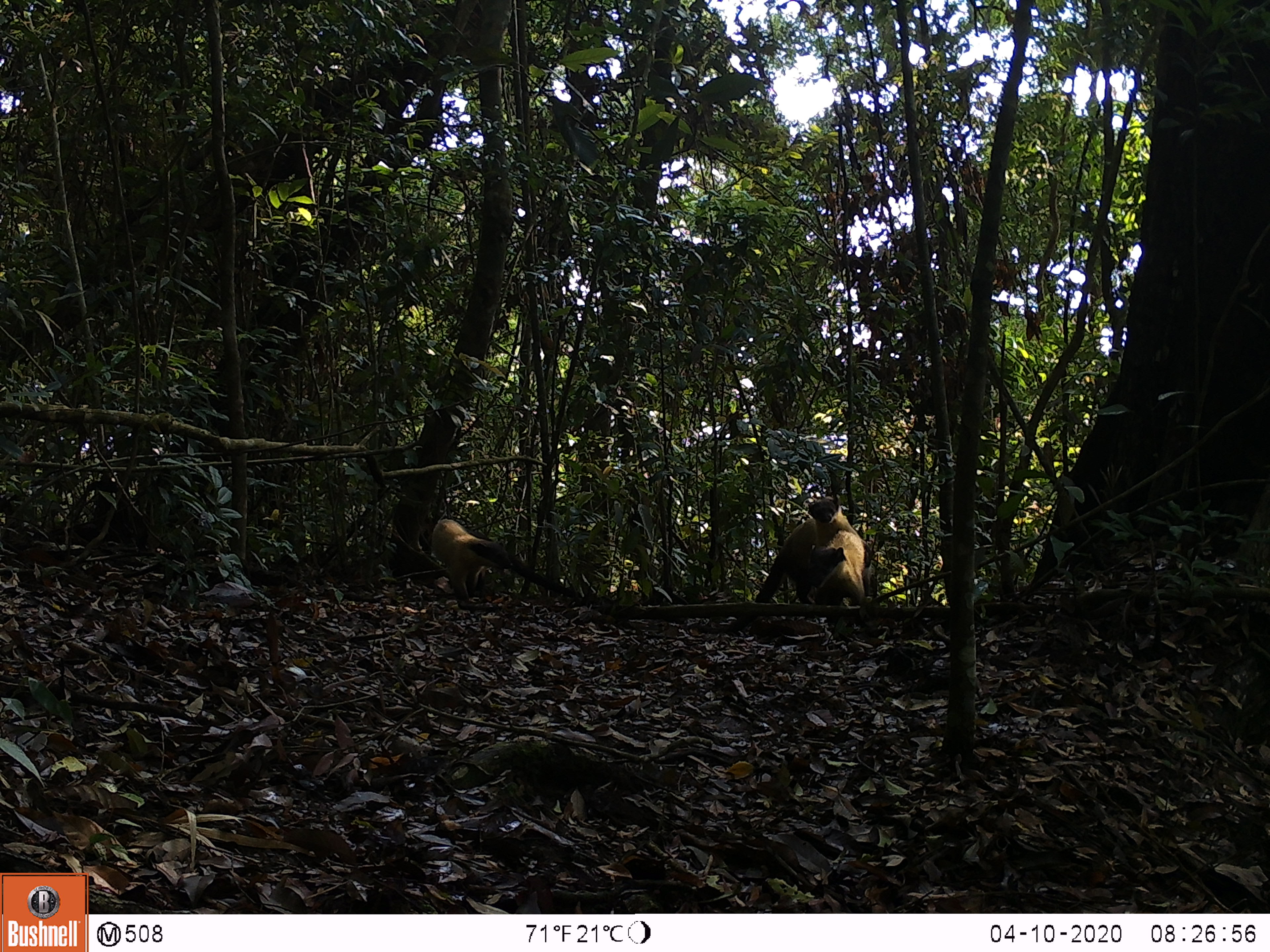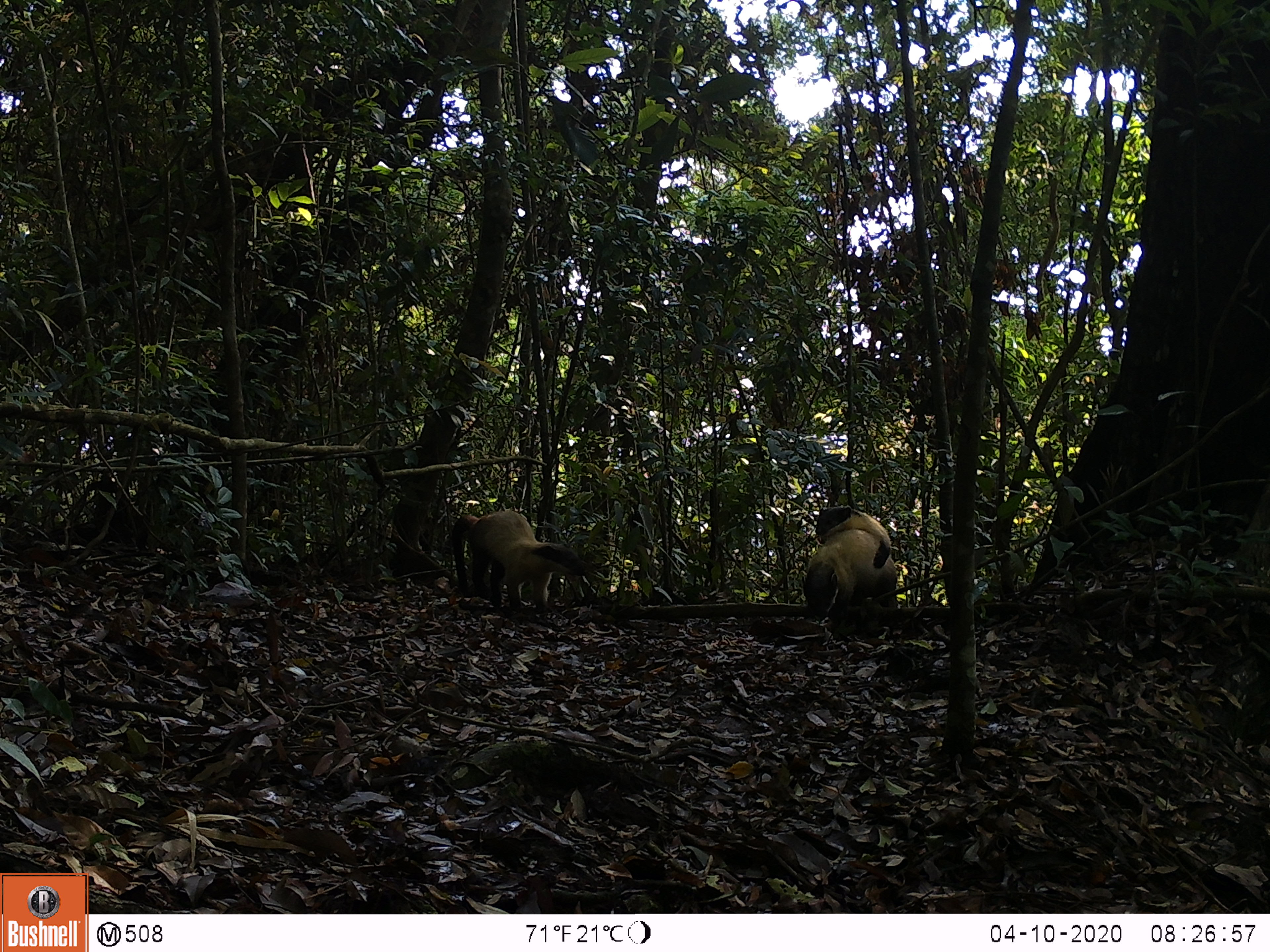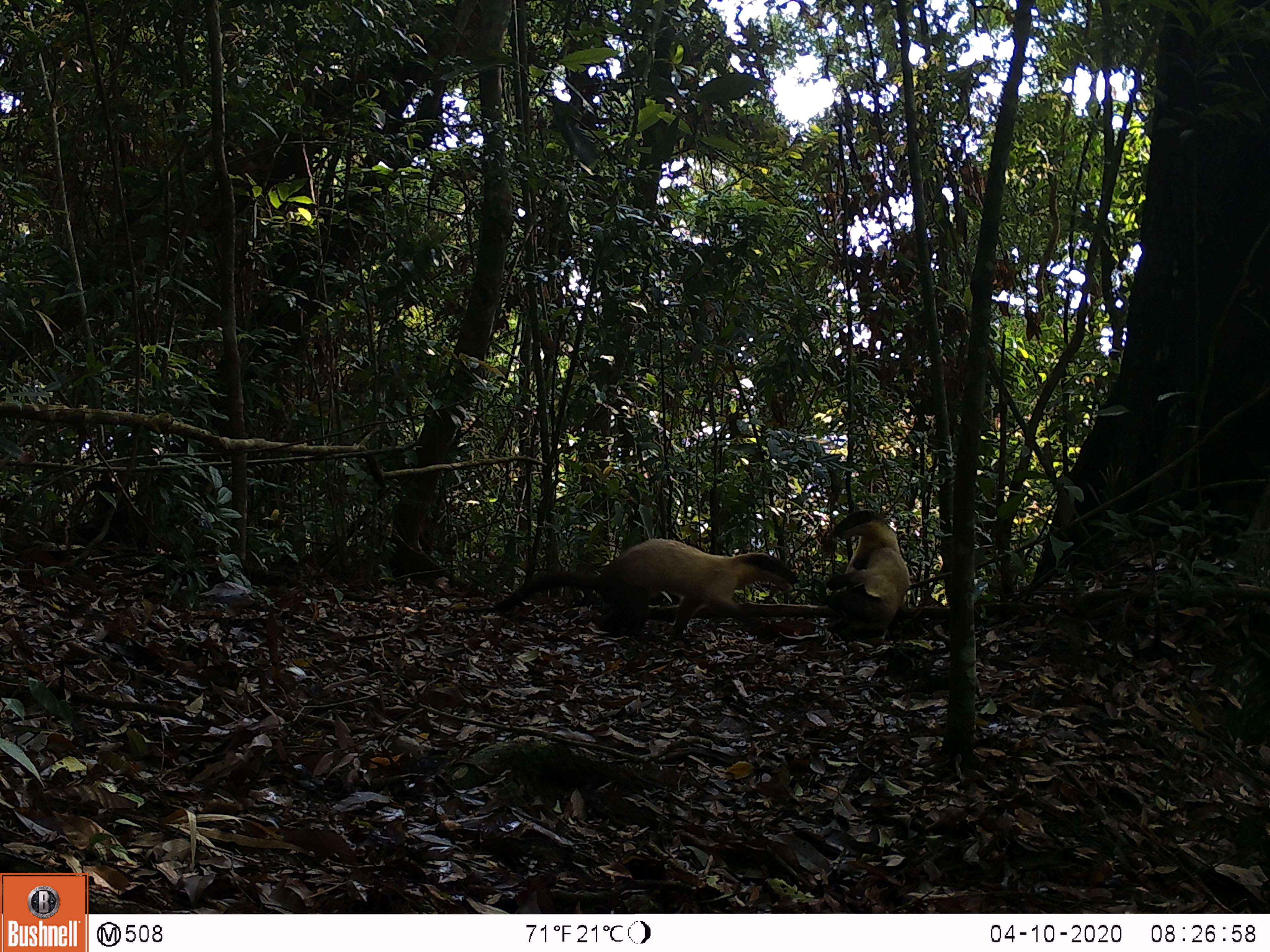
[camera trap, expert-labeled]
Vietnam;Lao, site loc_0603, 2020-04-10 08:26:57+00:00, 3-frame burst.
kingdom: Animalia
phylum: Chordata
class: Mammalia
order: Carnivora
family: Mustelidae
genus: Martes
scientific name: Martes flavigula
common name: yellow-throated marten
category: yellow throated marten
Yellow throated marten (yellow-throated marten) (Martes flavigula). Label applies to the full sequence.